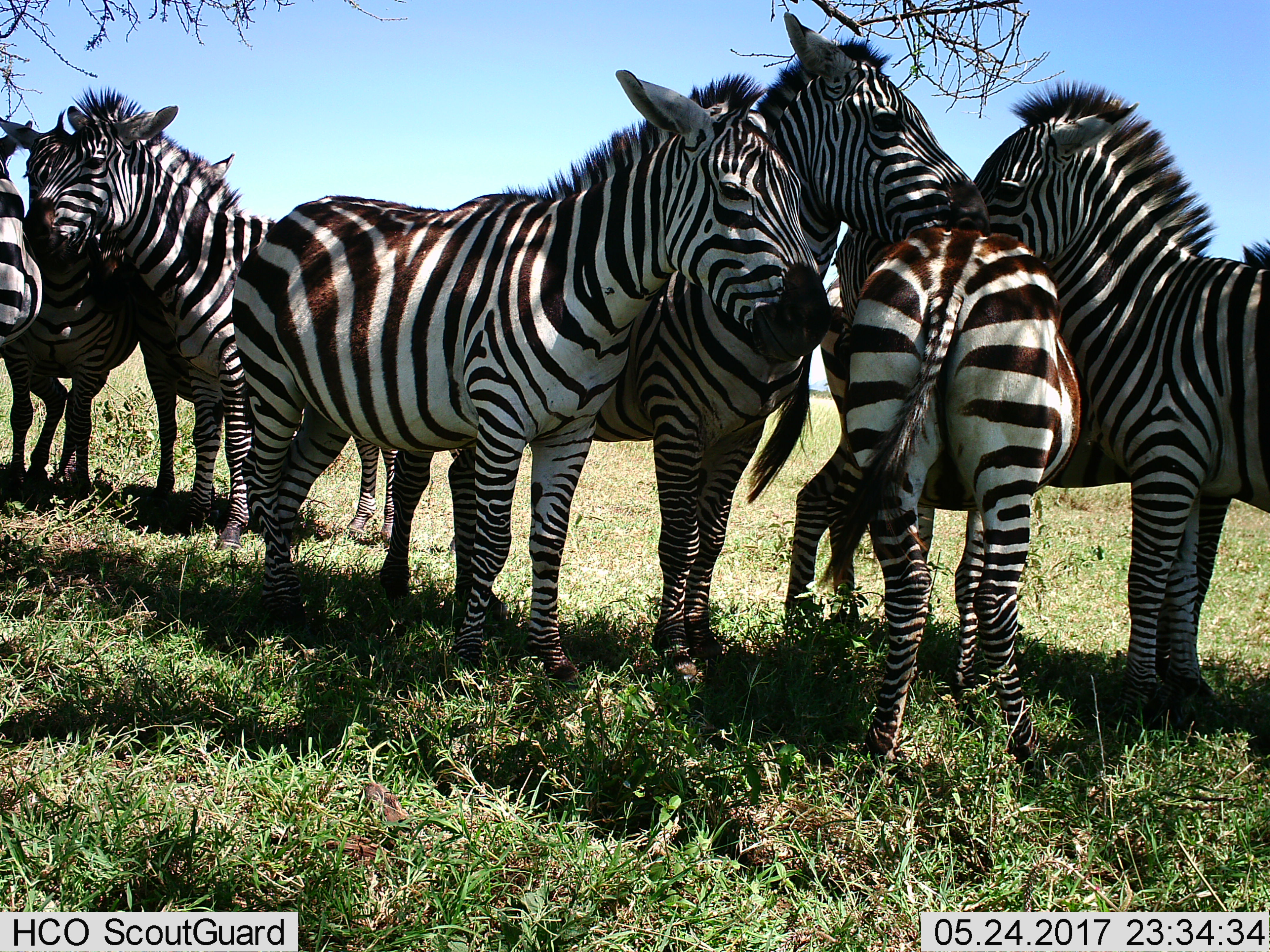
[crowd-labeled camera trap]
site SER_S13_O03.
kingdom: Animalia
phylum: Chordata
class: Mammalia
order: Perissodactyla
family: Equidae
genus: Equus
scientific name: Equus quagga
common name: plains zebra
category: zebraplains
Zebraplains (plains zebra) (Equus quagga), count 8. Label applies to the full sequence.